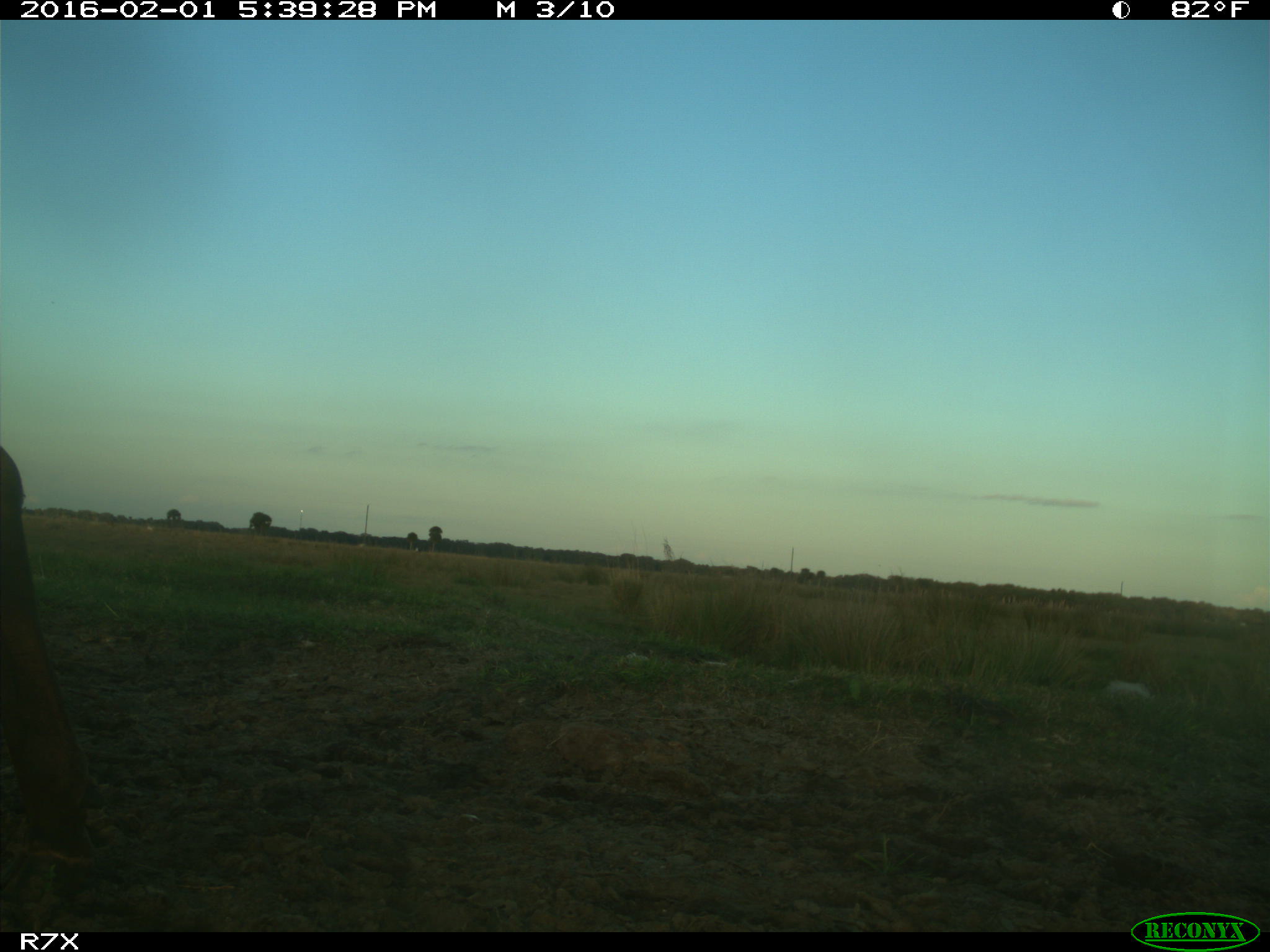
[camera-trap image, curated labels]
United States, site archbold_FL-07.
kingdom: Animalia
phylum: Chordata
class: Mammalia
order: Artiodactyla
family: Bovidae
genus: Bos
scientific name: Bos taurus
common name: domestic cow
Bos taurus (domestic cow).